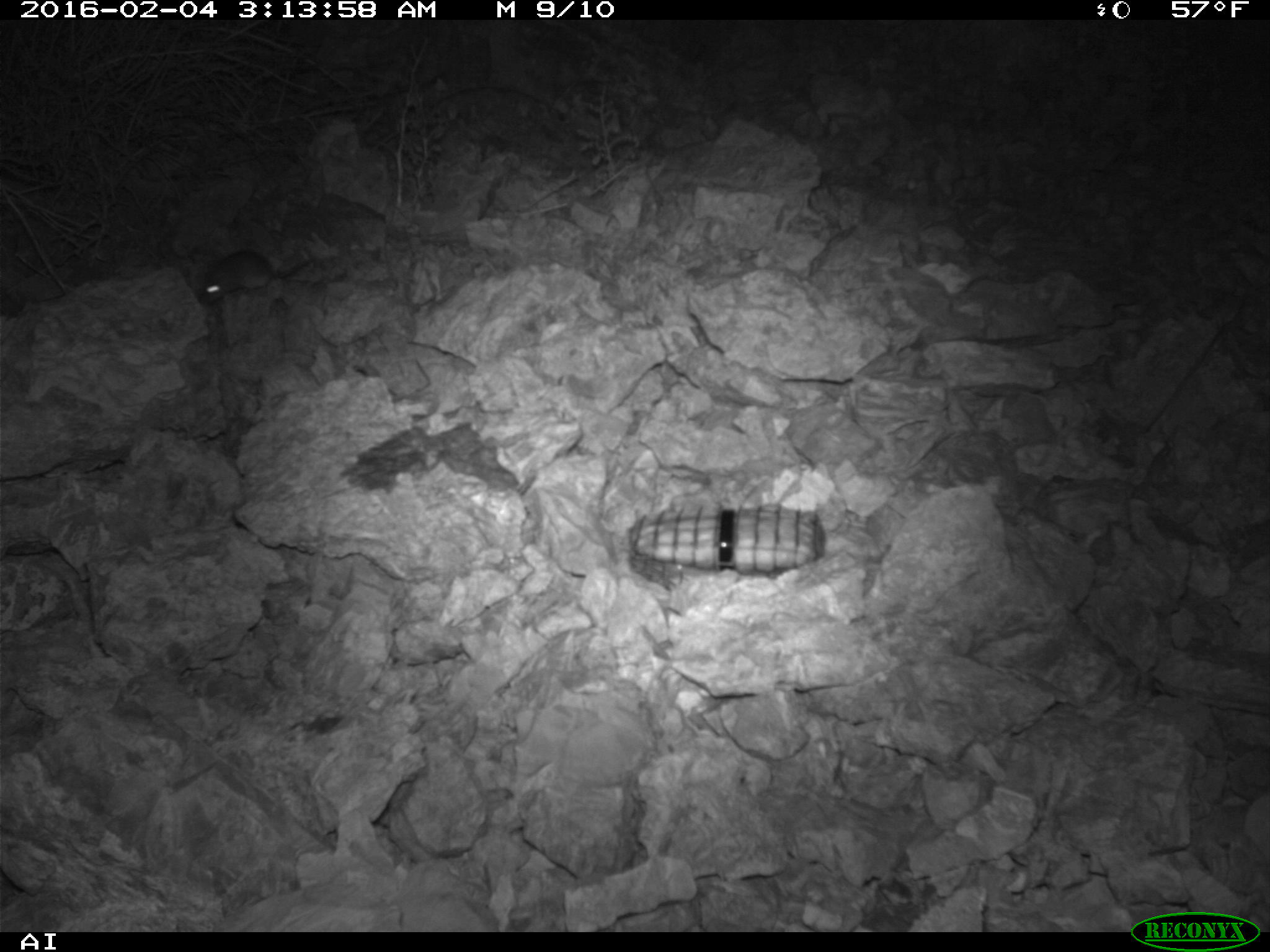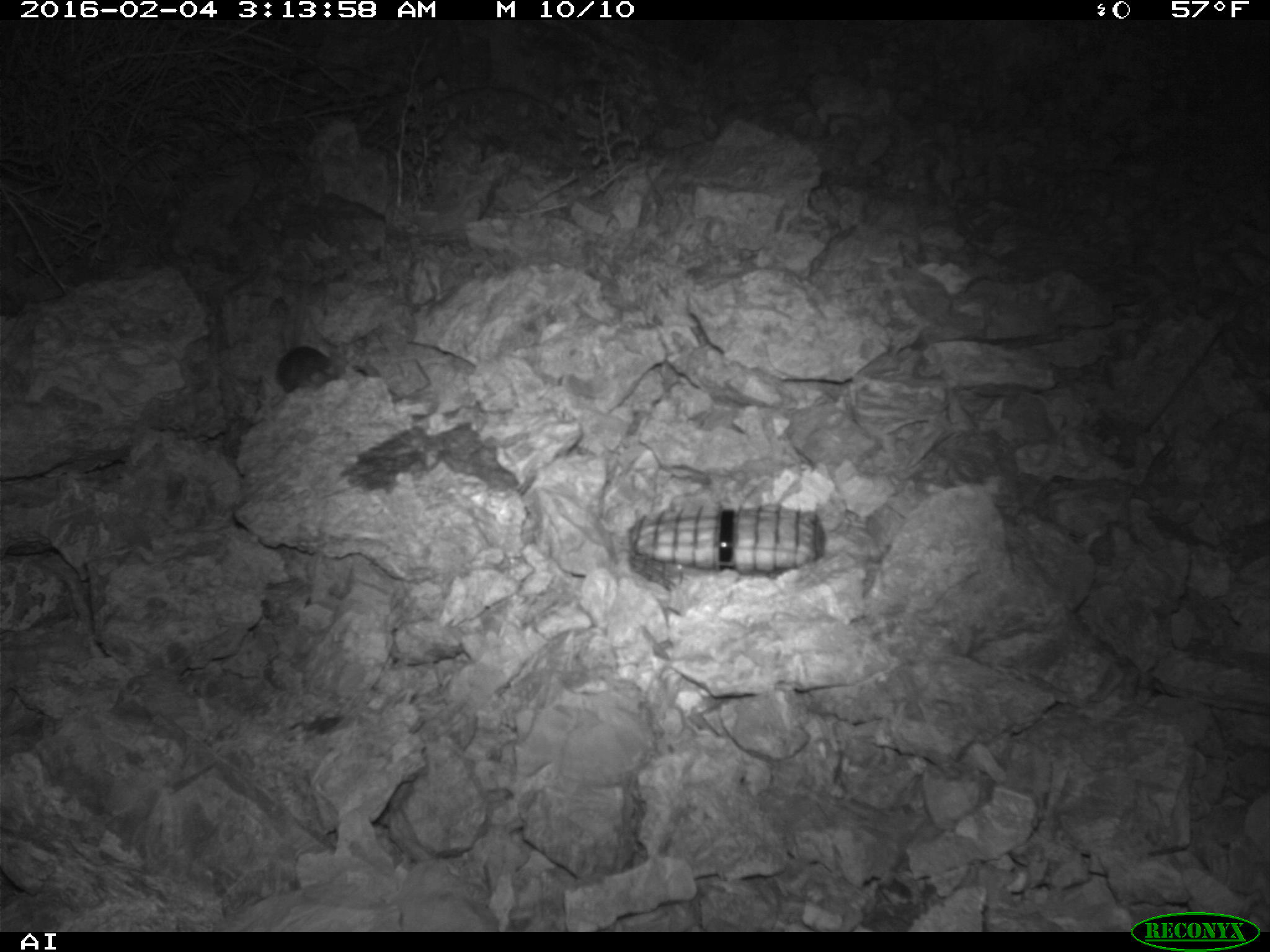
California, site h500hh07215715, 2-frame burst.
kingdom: Animalia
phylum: Chordata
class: Mammalia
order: Rodentia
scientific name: Rodentia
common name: rodent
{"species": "rodent (Rodentia)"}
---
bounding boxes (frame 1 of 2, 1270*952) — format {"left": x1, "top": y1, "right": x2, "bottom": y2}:
rodent: {"left": 195, "top": 237, "right": 314, "bottom": 304}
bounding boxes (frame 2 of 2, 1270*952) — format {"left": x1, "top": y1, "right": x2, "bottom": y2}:
rodent: {"left": 274, "top": 345, "right": 331, "bottom": 394}